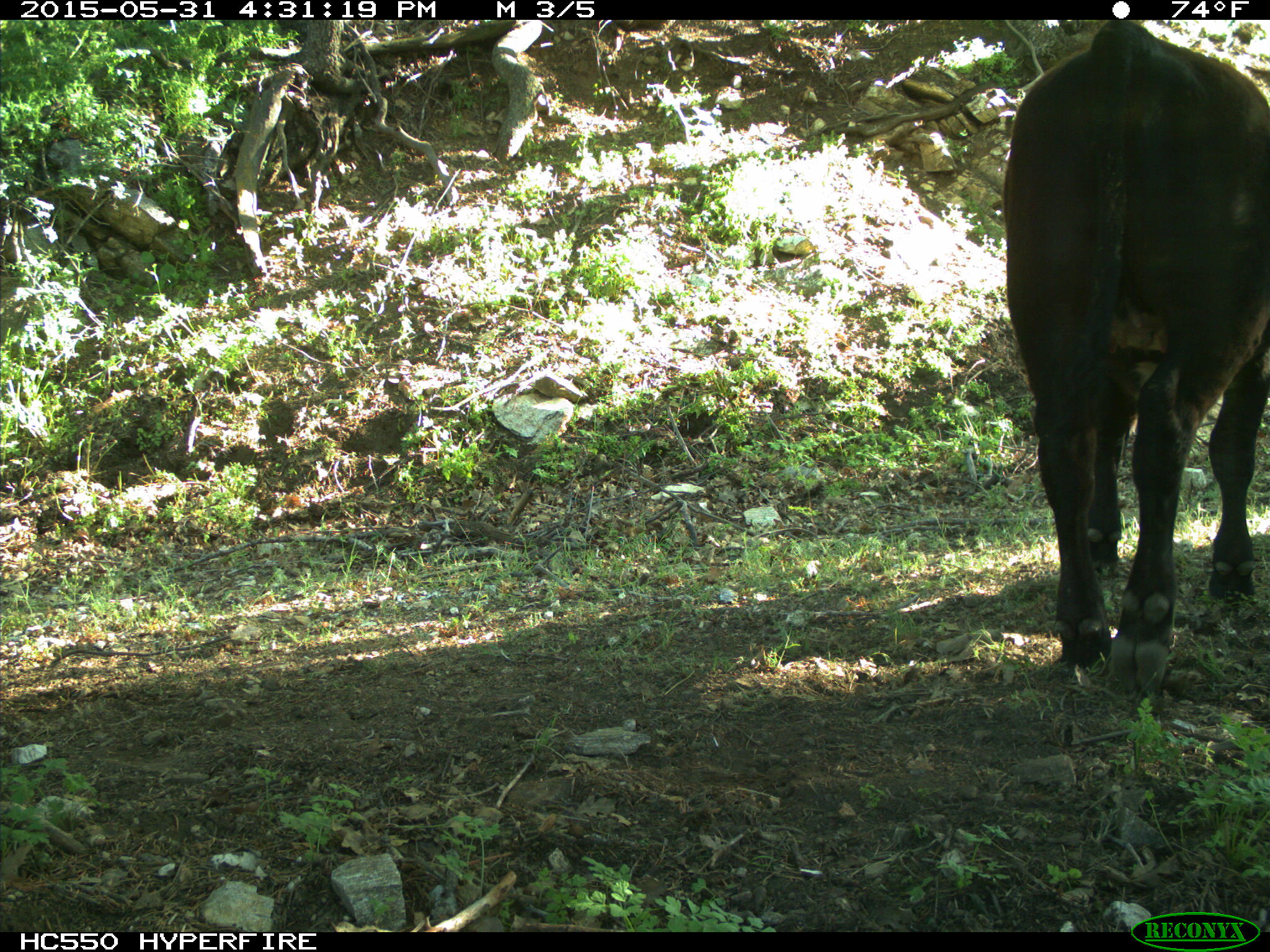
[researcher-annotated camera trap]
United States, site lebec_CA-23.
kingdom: Animalia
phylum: Chordata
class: Mammalia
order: Artiodactyla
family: Bovidae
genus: Bos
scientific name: Bos taurus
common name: domestic cow